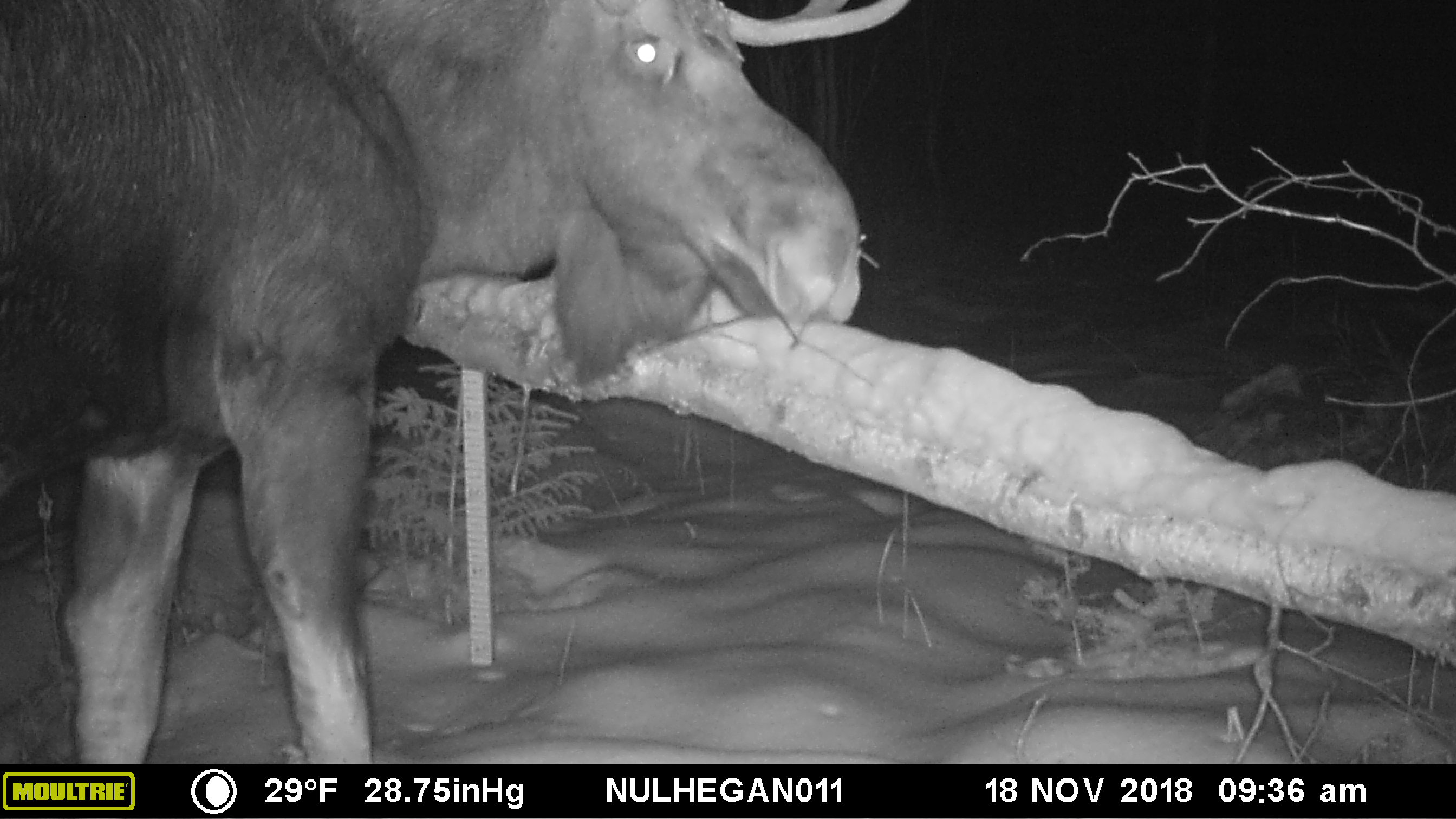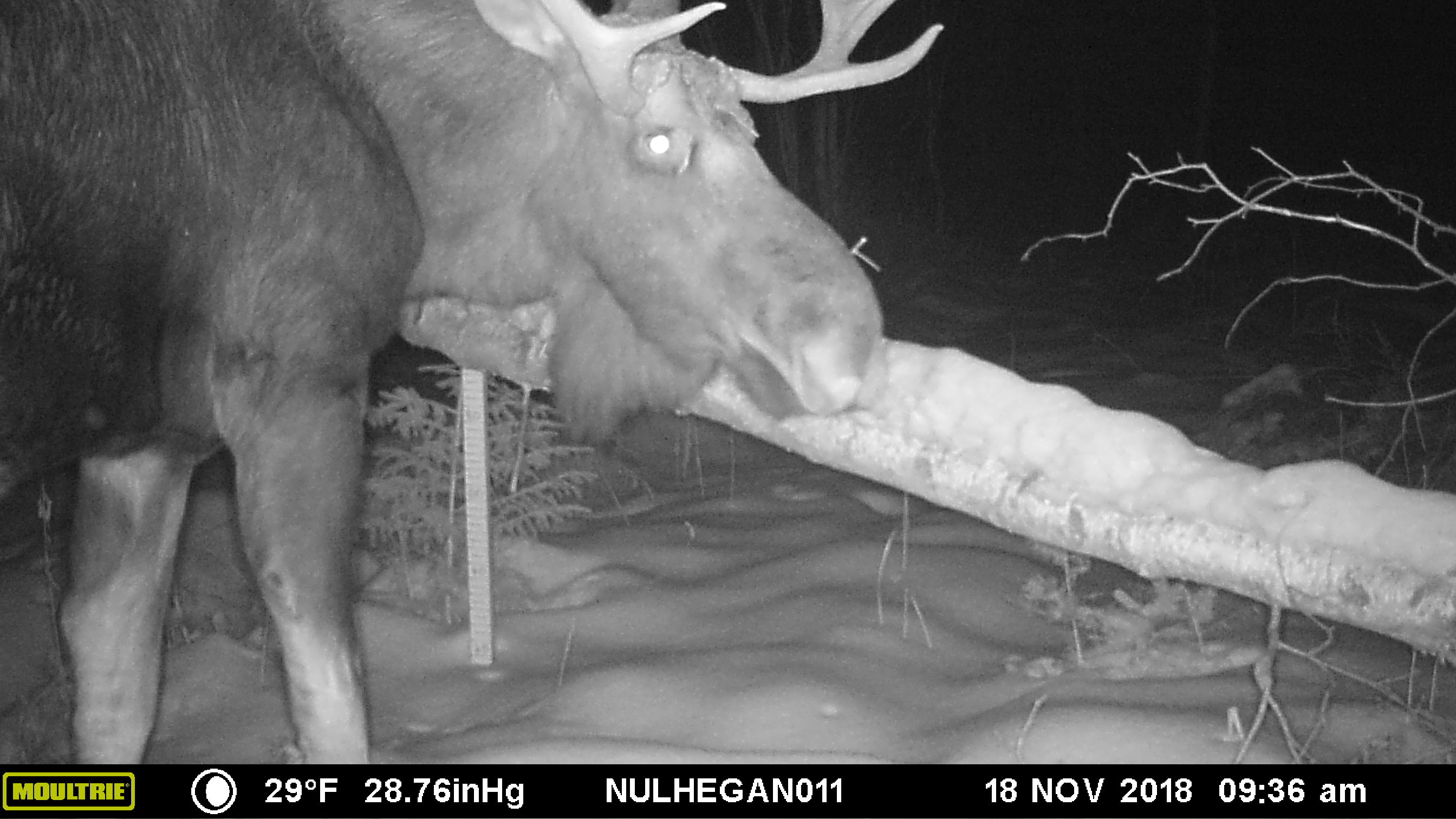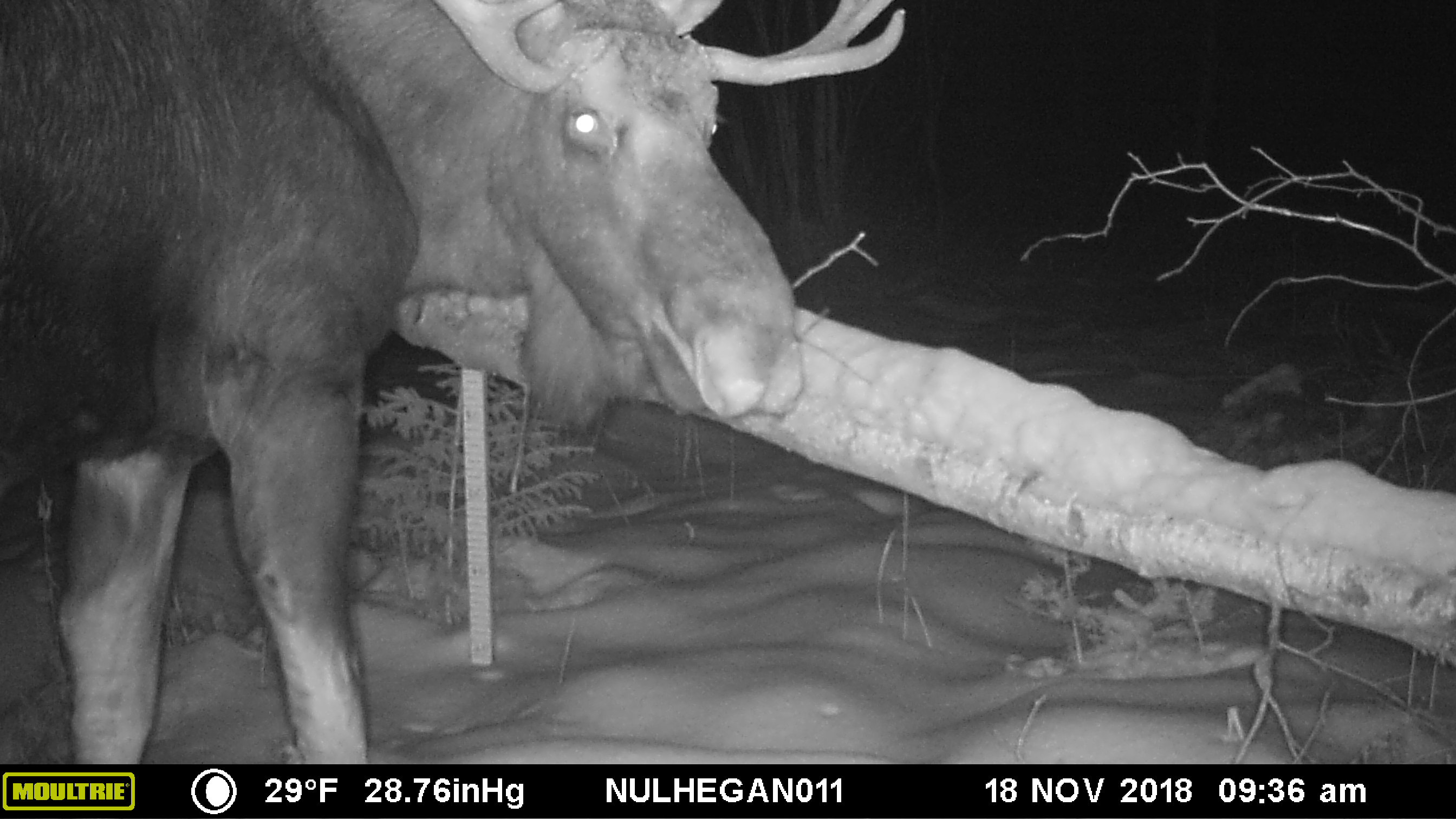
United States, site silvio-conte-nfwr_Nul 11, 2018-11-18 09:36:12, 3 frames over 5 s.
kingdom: Animalia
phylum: Chordata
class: Mammalia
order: Artiodactyla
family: Cervidae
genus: Alces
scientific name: Alces alces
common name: moose